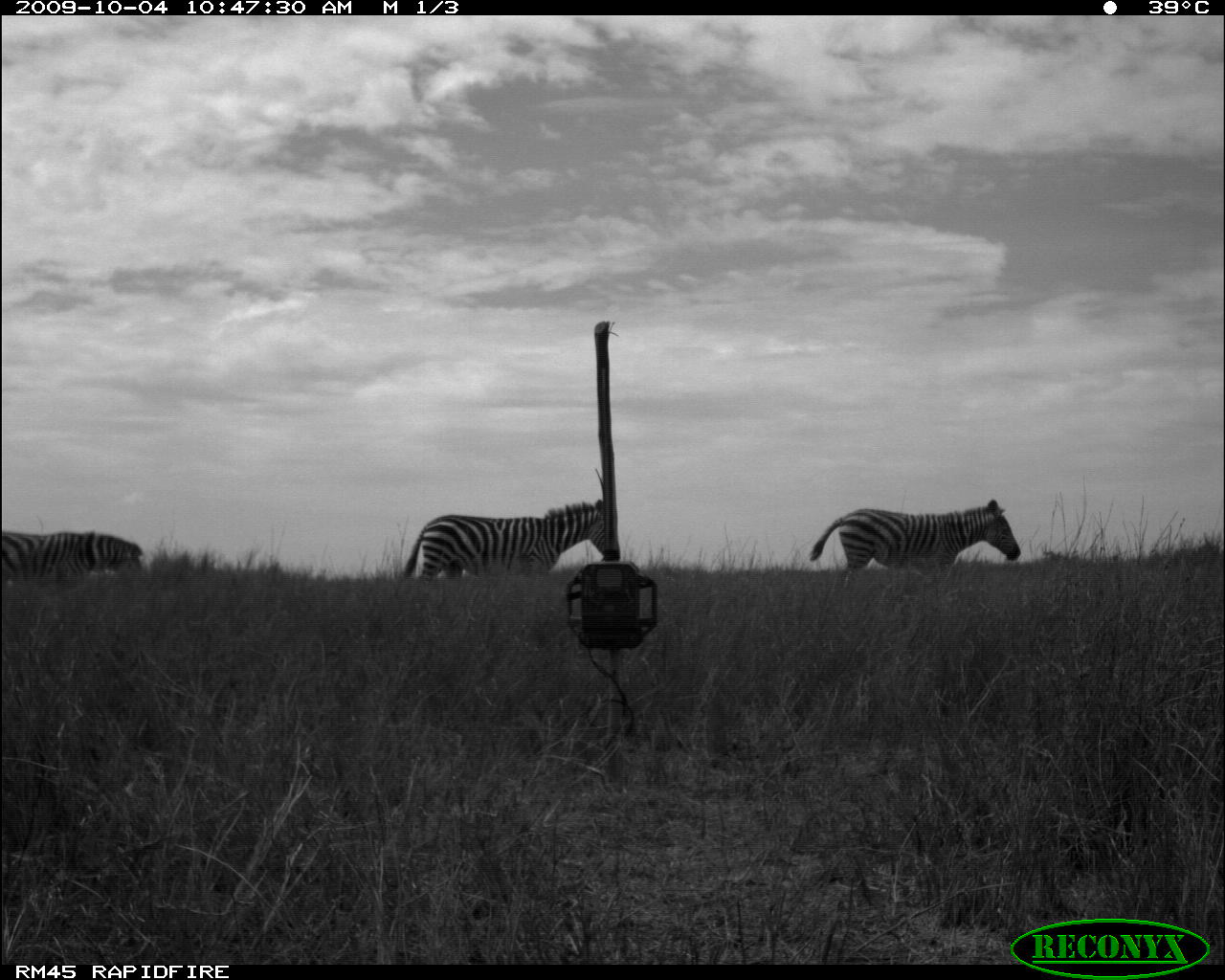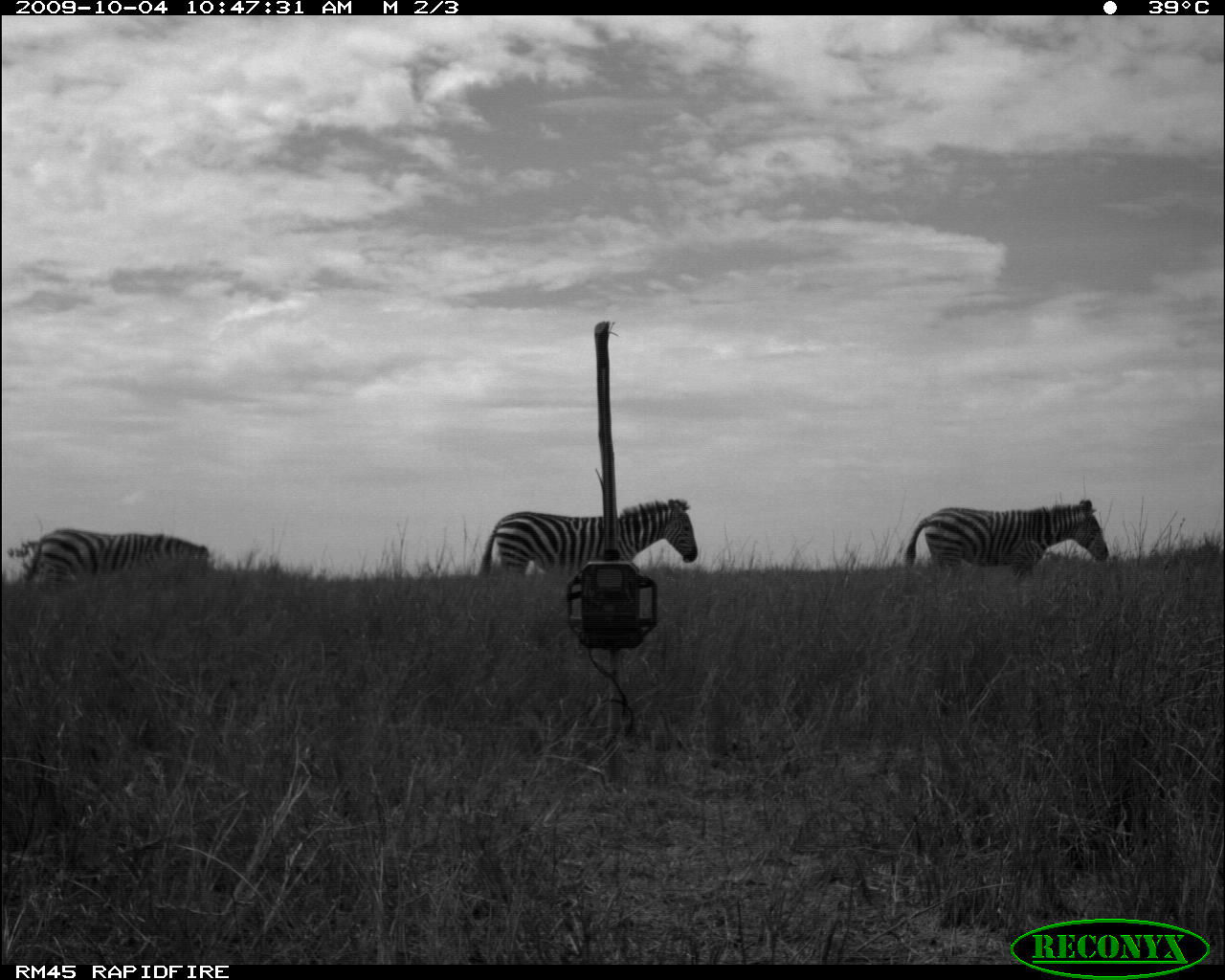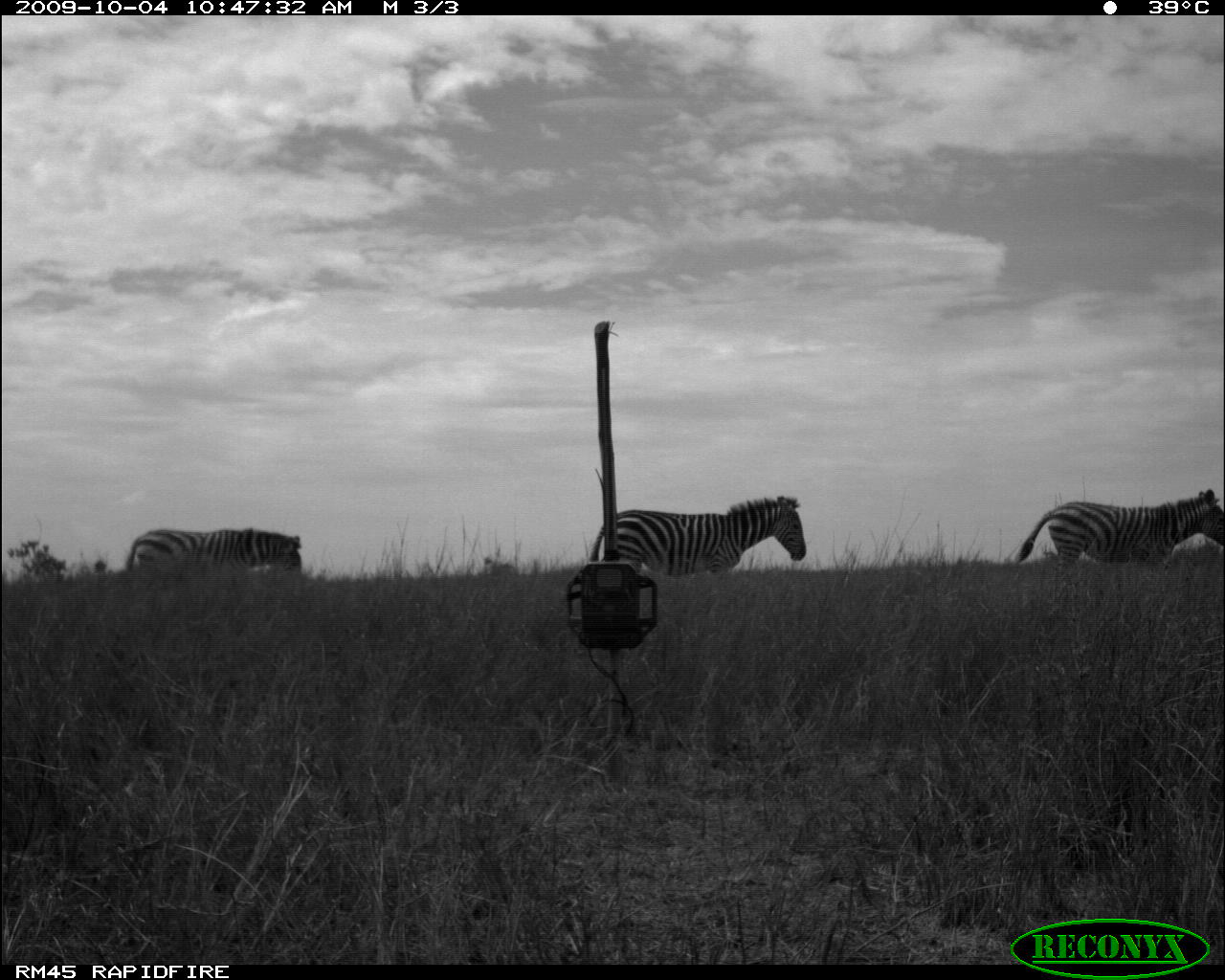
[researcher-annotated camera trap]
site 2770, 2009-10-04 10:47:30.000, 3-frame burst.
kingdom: Animalia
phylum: Chordata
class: Mammalia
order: Perissodactyla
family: Equidae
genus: Equus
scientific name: Equus quagga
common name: plains zebra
Equus quagga (plains zebra), count 3.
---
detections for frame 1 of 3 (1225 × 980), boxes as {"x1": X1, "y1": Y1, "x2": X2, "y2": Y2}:
equus quagga: {"x1": 807, "y1": 495, "x2": 1025, "y2": 586}; {"x1": 395, "y1": 495, "x2": 622, "y2": 576}; {"x1": 0, "y1": 526, "x2": 148, "y2": 591}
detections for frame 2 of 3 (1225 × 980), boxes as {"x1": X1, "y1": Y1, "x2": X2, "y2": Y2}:
equus quagga: {"x1": 469, "y1": 494, "x2": 703, "y2": 581}; {"x1": 900, "y1": 494, "x2": 1116, "y2": 585}; {"x1": 19, "y1": 526, "x2": 210, "y2": 589}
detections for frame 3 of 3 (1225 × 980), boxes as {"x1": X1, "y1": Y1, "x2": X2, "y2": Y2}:
equus quagga: {"x1": 586, "y1": 489, "x2": 811, "y2": 580}; {"x1": 1012, "y1": 485, "x2": 1225, "y2": 574}; {"x1": 123, "y1": 527, "x2": 306, "y2": 594}